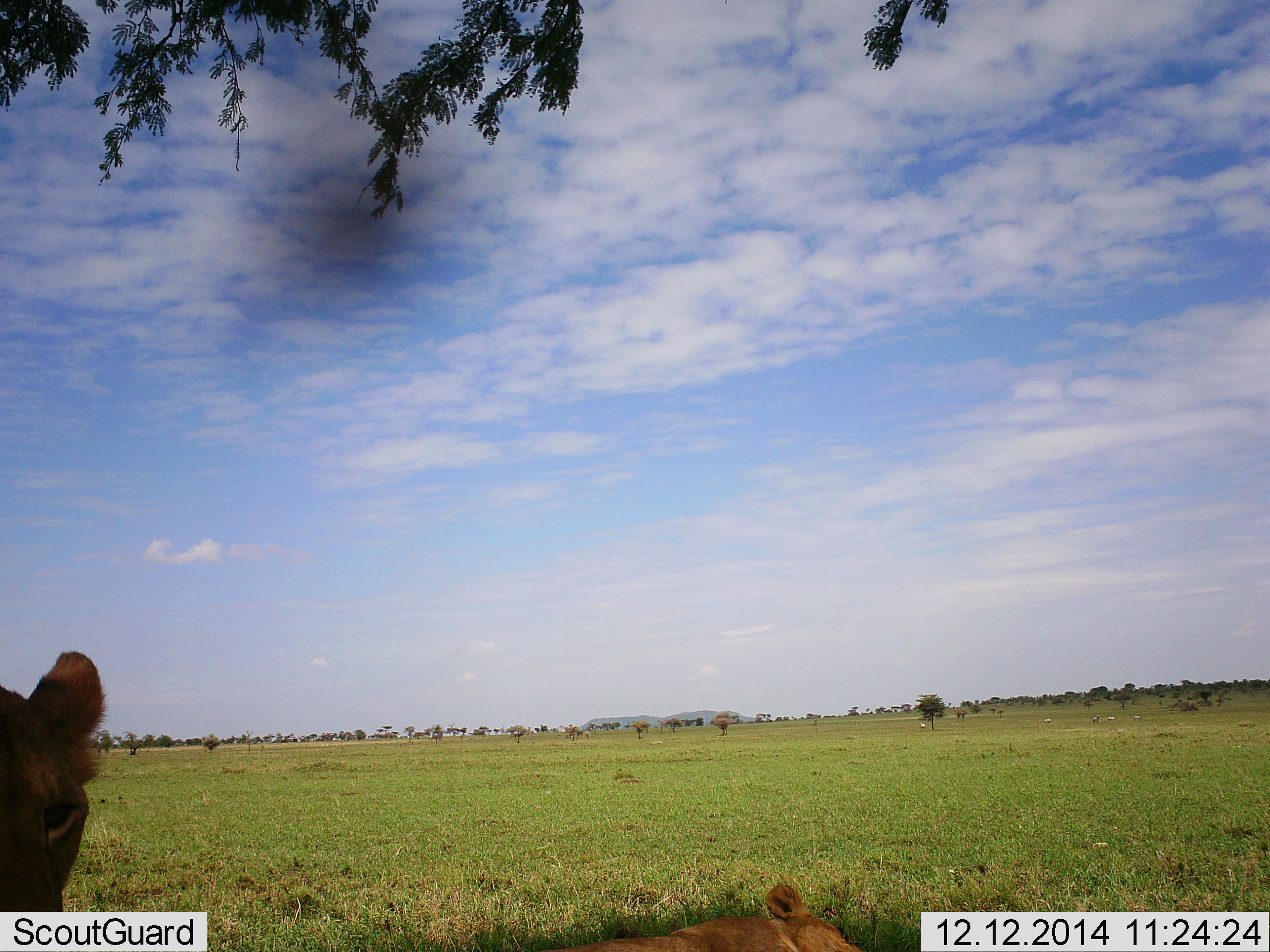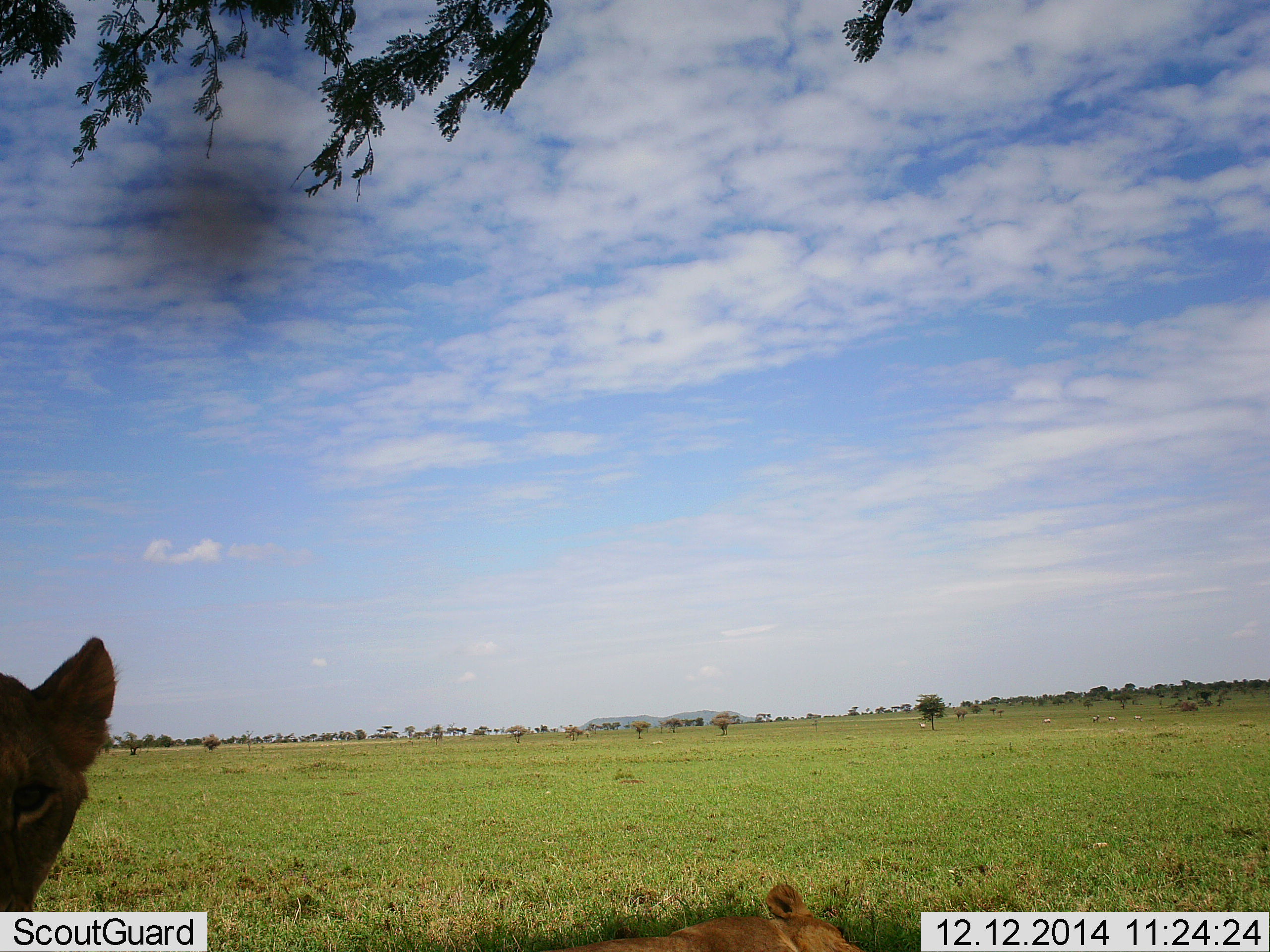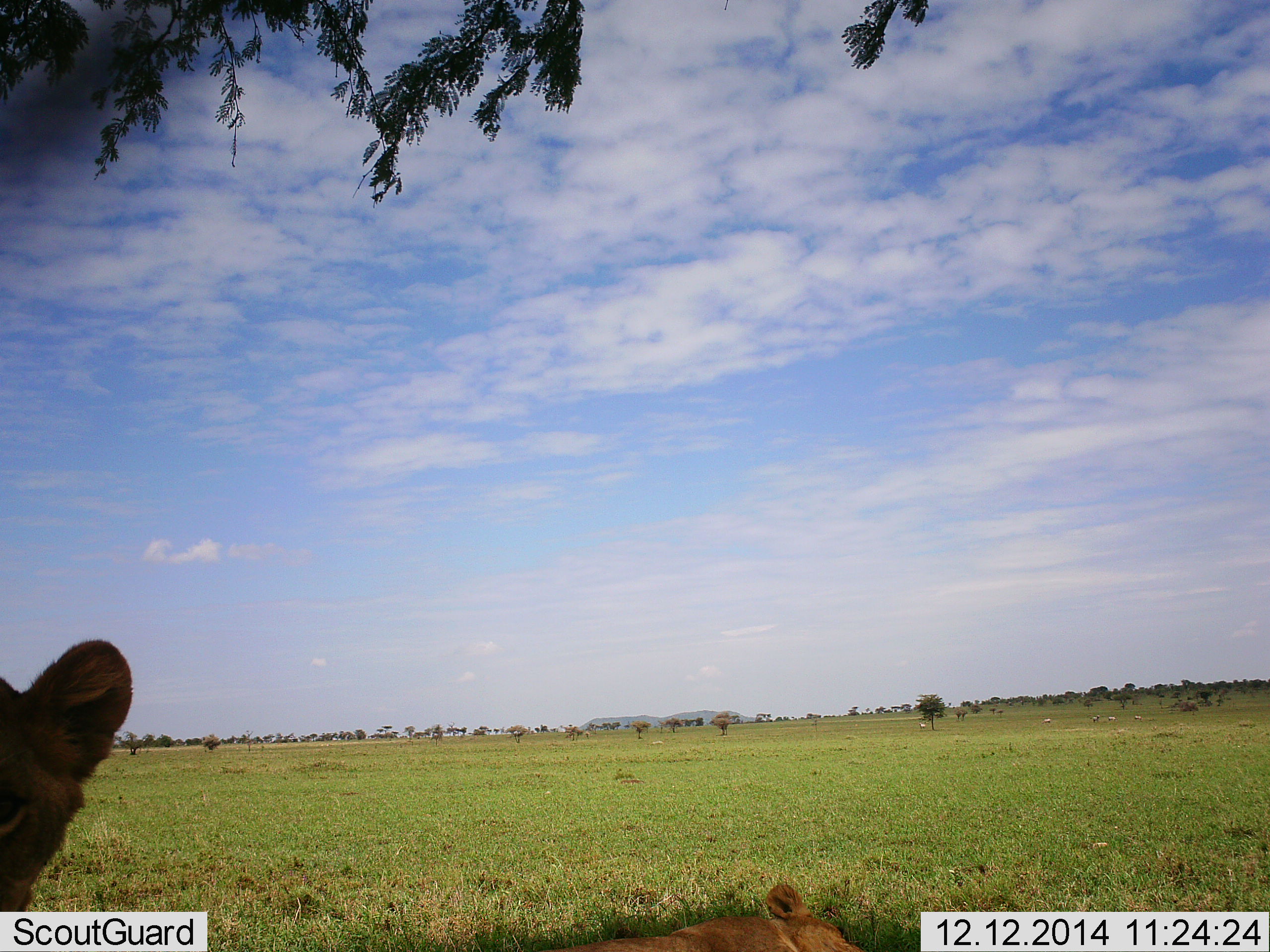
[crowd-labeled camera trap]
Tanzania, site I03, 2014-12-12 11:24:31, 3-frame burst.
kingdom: Animalia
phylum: Chordata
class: Mammalia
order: Carnivora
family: Felidae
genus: Panthera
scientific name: Panthera leo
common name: lion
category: lionfemale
Lionfemale (lion) (Panthera leo), count 1. Behavior (volunteer vote fractions): standing 92%, resting 8%, moving 0%, interacting 8%. Young present (vote fraction): 8%. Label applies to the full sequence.